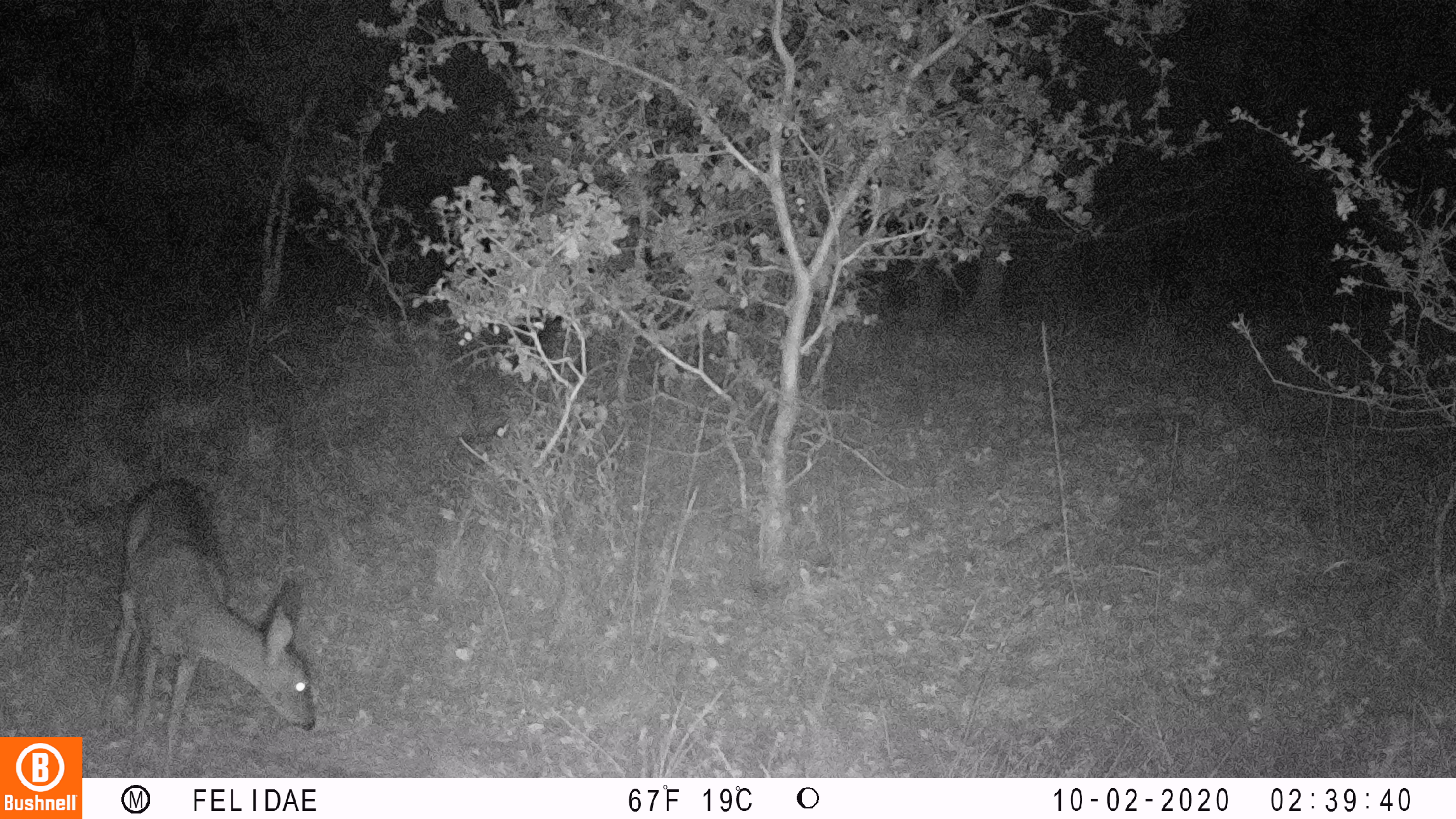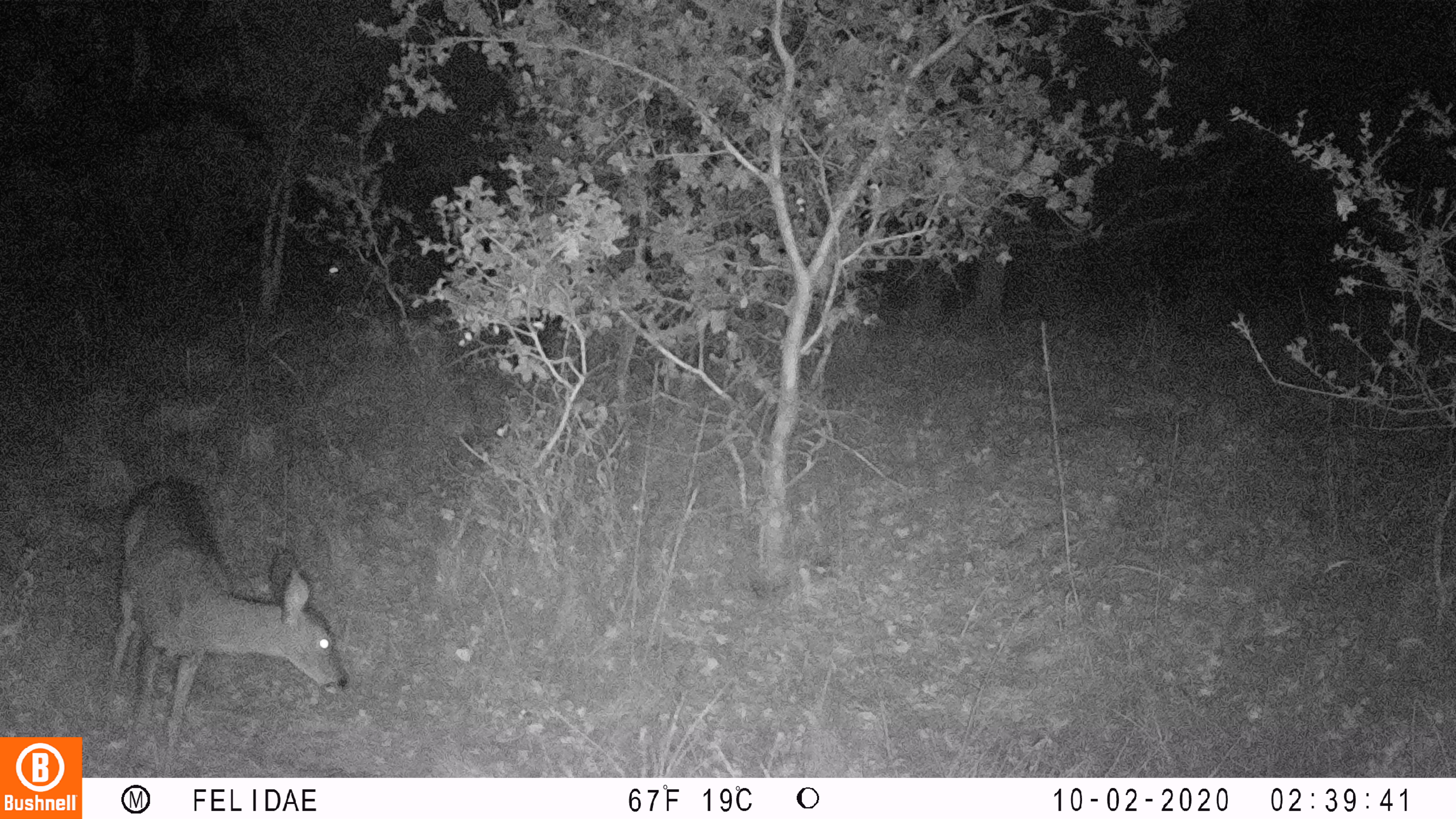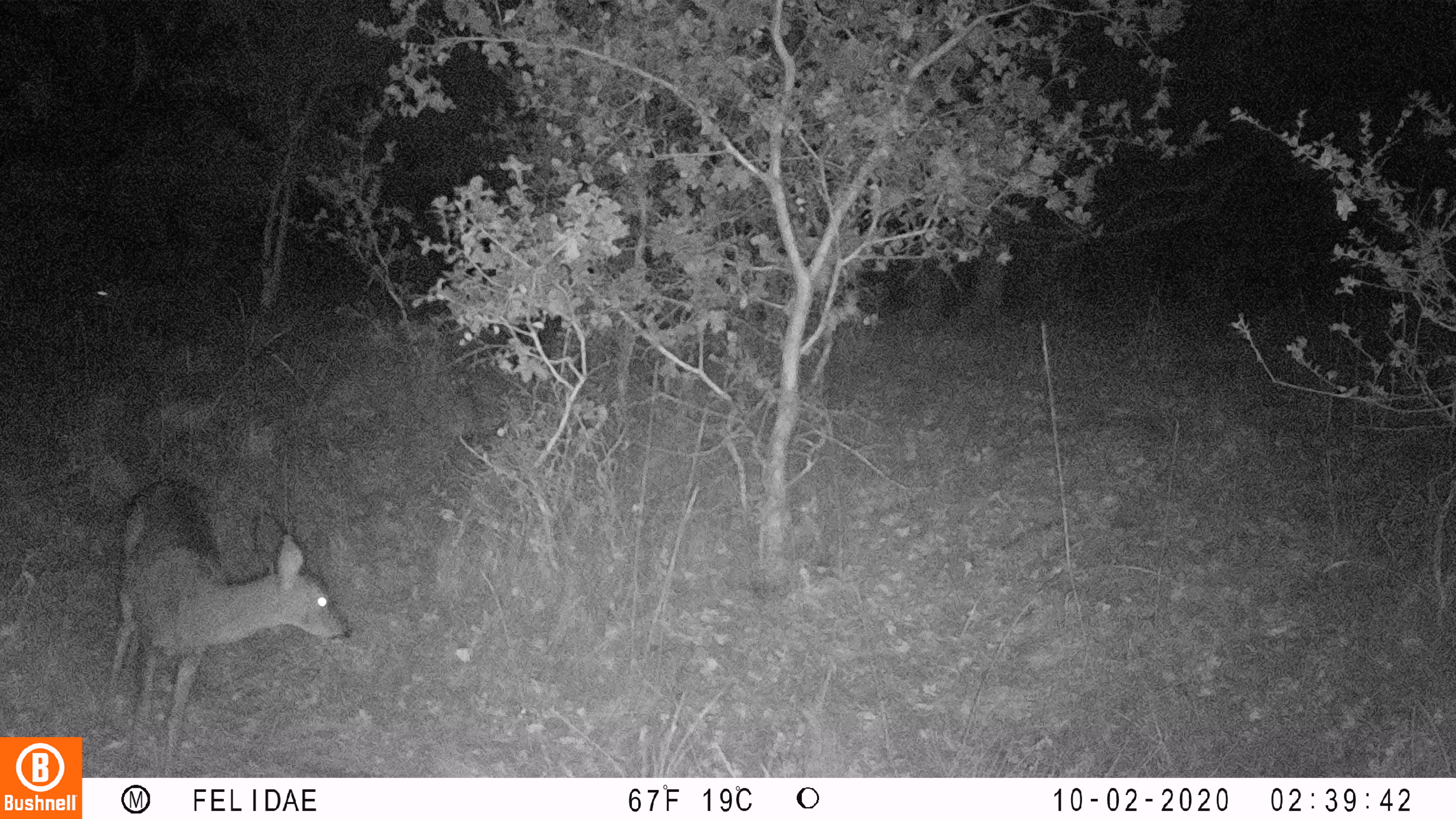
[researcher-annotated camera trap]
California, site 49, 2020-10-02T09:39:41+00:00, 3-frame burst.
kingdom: Animalia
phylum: Chordata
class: Mammalia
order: Artiodactyla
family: Cervidae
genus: Odocoileus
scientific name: Odocoileus hemionus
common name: mule deer